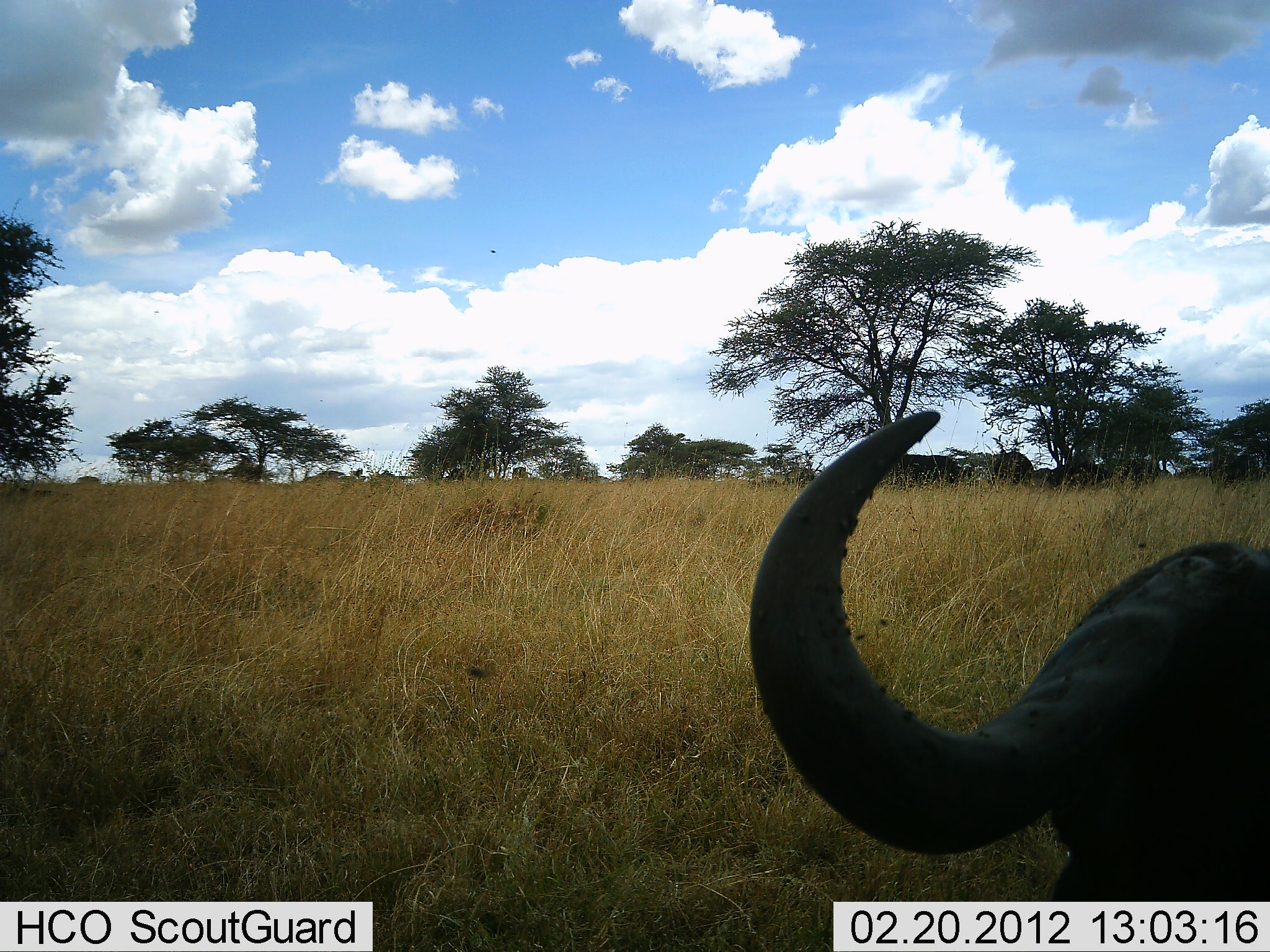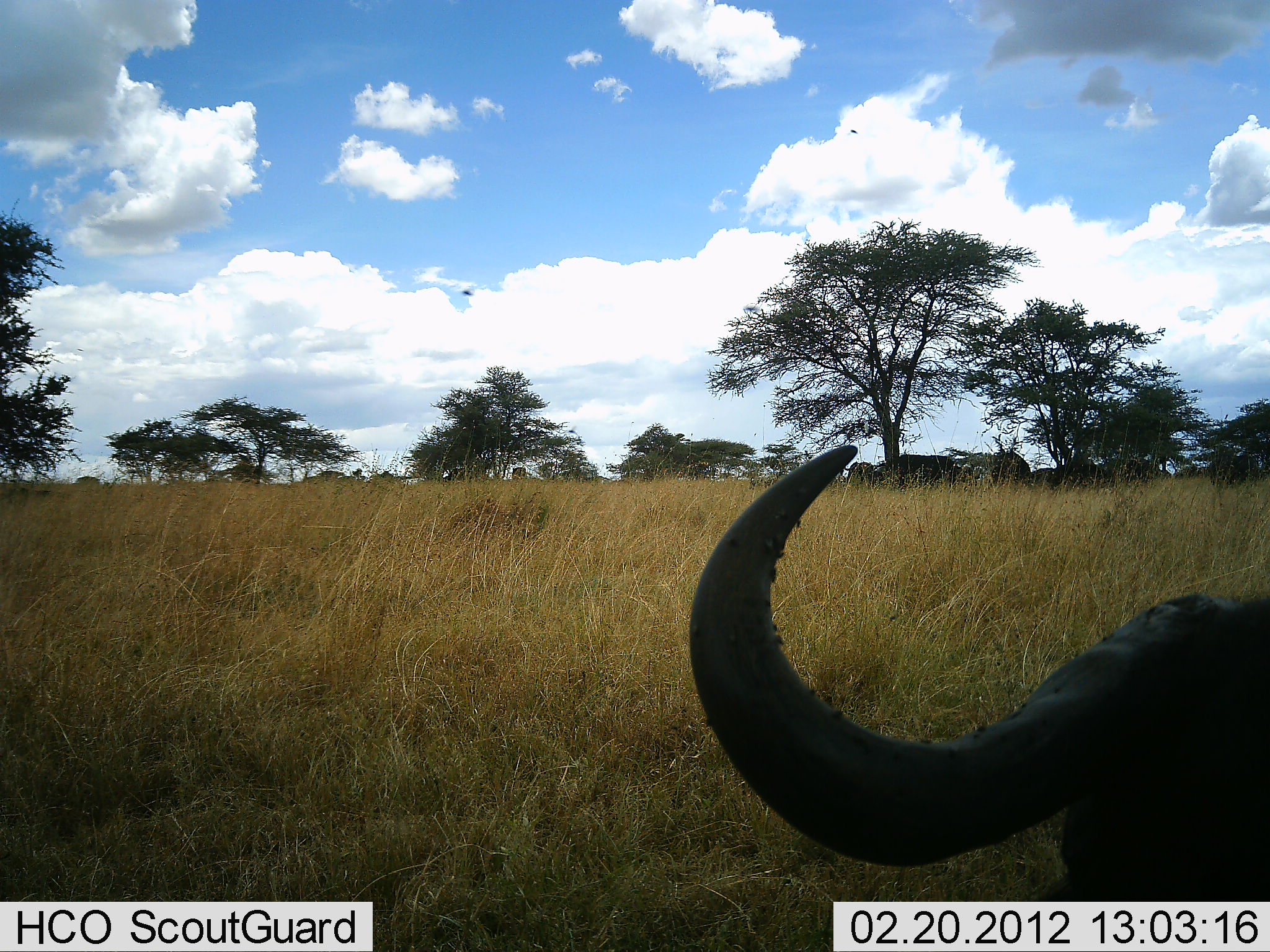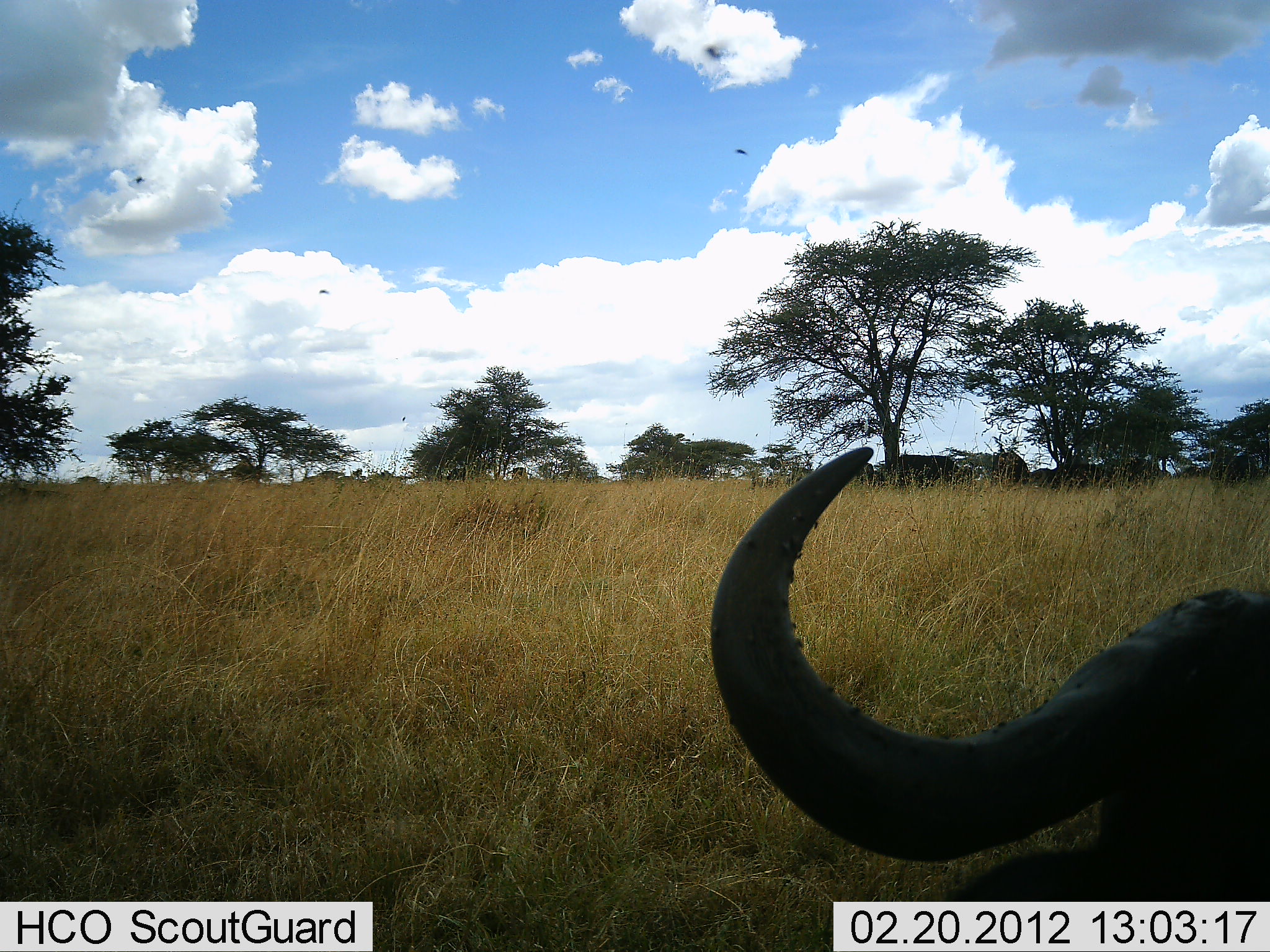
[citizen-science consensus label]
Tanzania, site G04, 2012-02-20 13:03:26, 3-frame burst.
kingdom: Animalia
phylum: Chordata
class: Mammalia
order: Artiodactyla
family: Bovidae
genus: Syncerus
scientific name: Syncerus caffer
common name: cape buffalo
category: buffalo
Buffalo (cape buffalo) (Syncerus caffer), count 5. Behavior (volunteer vote fractions): standing 72%, resting 61%, moving 11%, interacting 0%. Young present (vote fraction): 0%. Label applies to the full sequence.